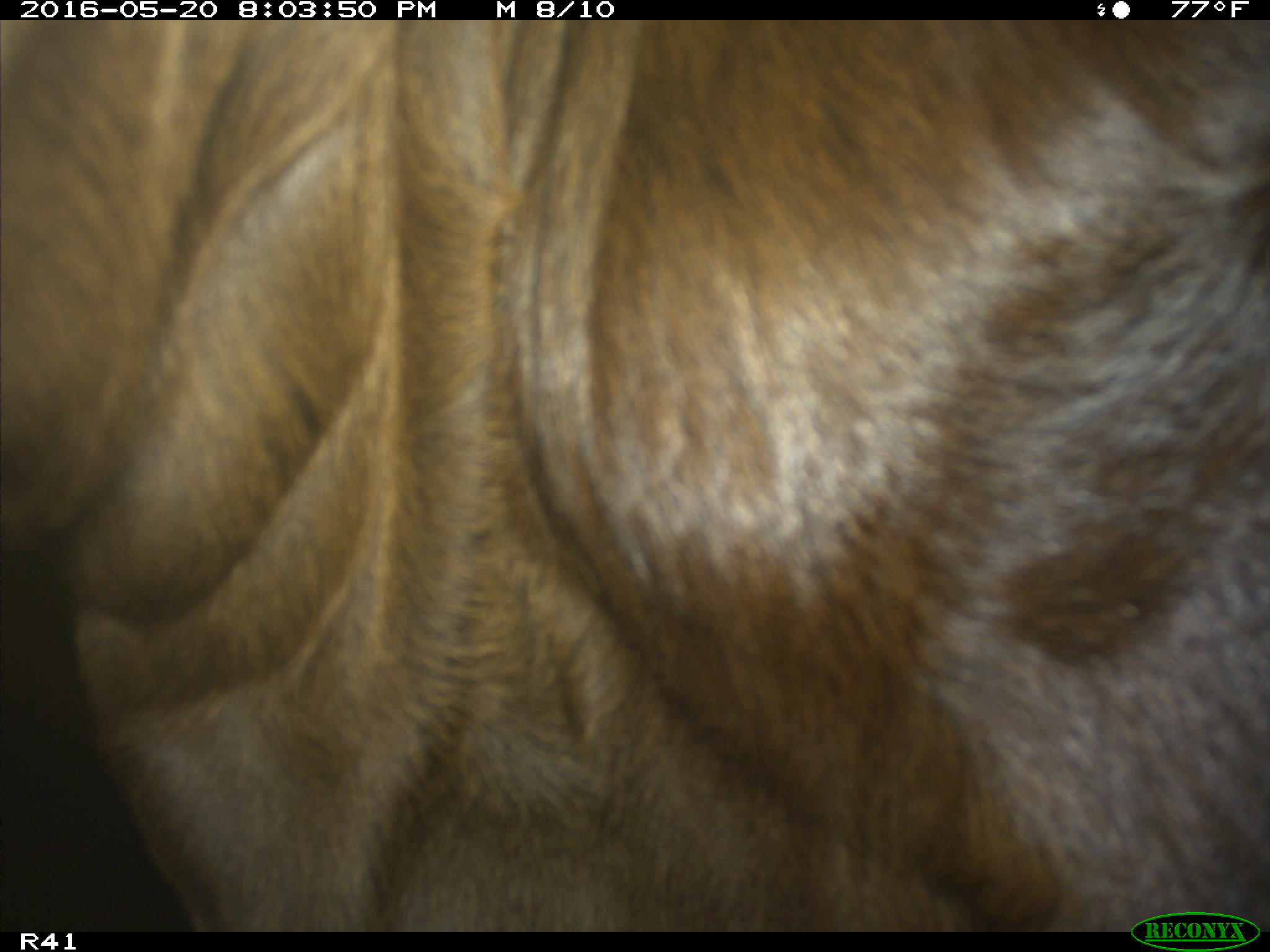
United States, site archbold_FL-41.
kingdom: Animalia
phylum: Chordata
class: Mammalia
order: Artiodactyla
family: Bovidae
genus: Bos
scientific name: Bos taurus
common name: domestic cow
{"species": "Bos taurus (domestic cow)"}